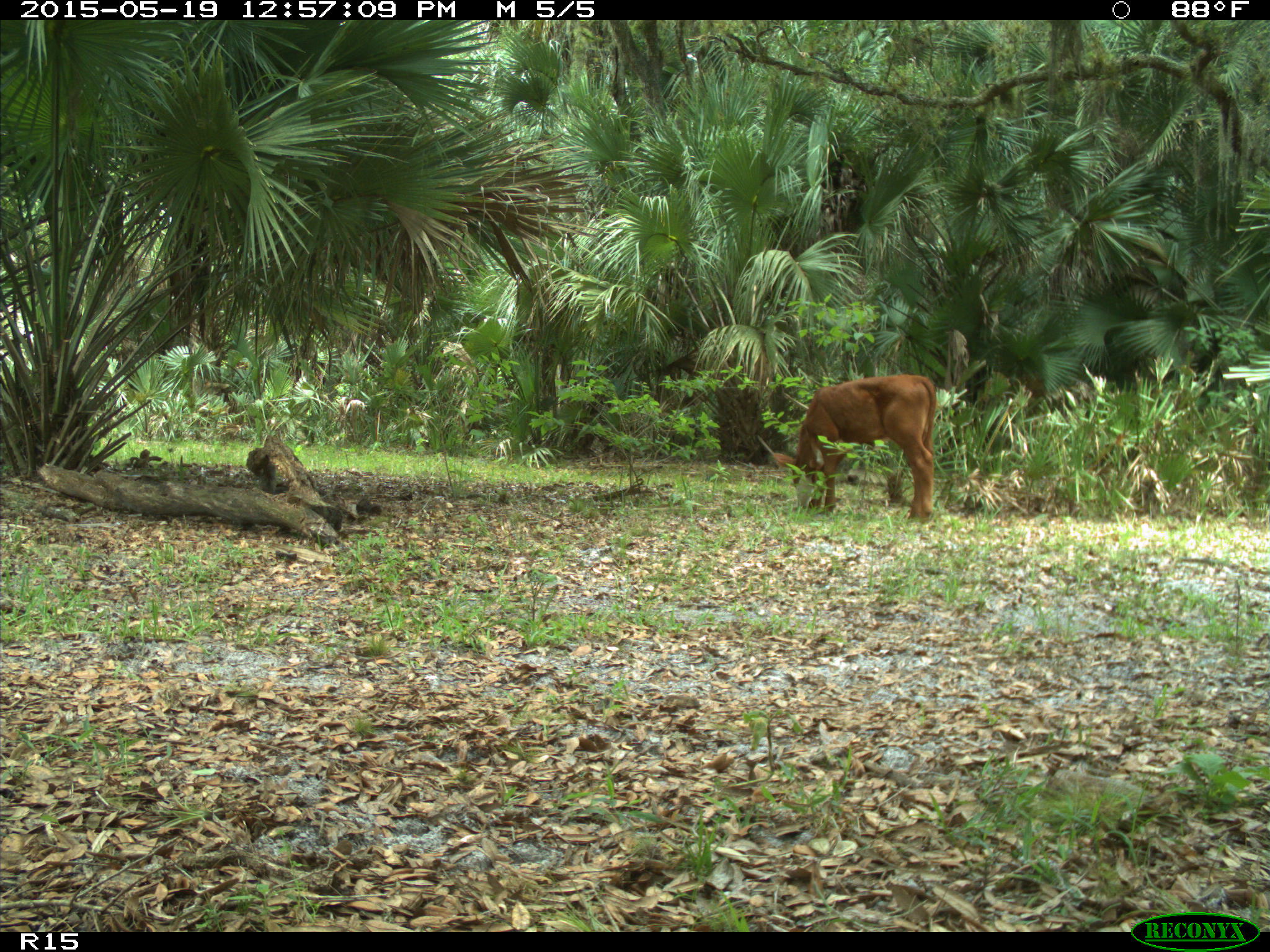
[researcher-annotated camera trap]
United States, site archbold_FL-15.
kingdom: Animalia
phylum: Chordata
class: Mammalia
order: Artiodactyla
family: Bovidae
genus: Bos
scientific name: Bos taurus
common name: domestic cow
Bos taurus (domestic cow).